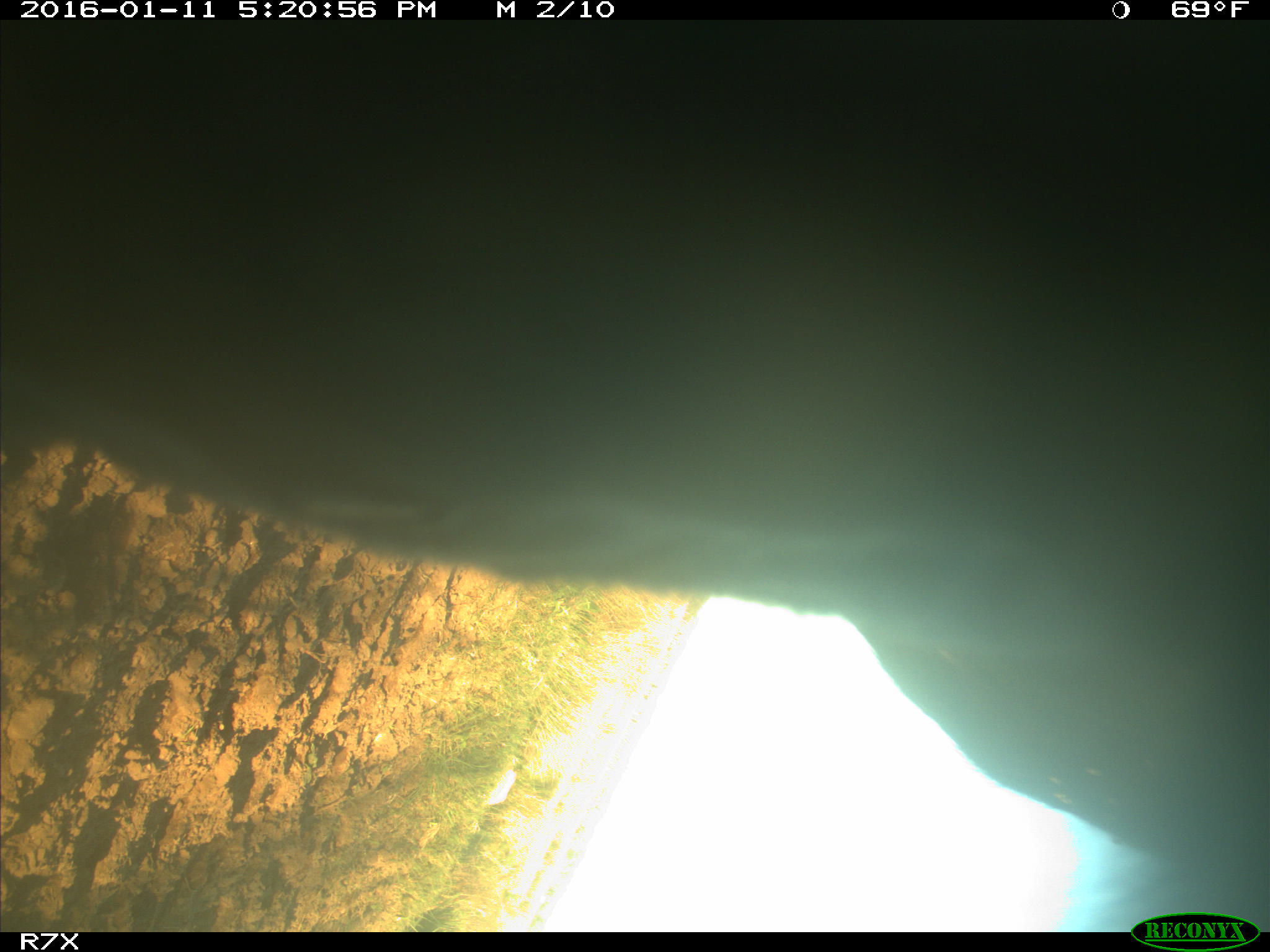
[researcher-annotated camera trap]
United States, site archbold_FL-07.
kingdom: Animalia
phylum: Chordata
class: Mammalia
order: Artiodactyla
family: Bovidae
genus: Bos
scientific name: Bos taurus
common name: domestic cow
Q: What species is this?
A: Bos taurus (domestic cow).